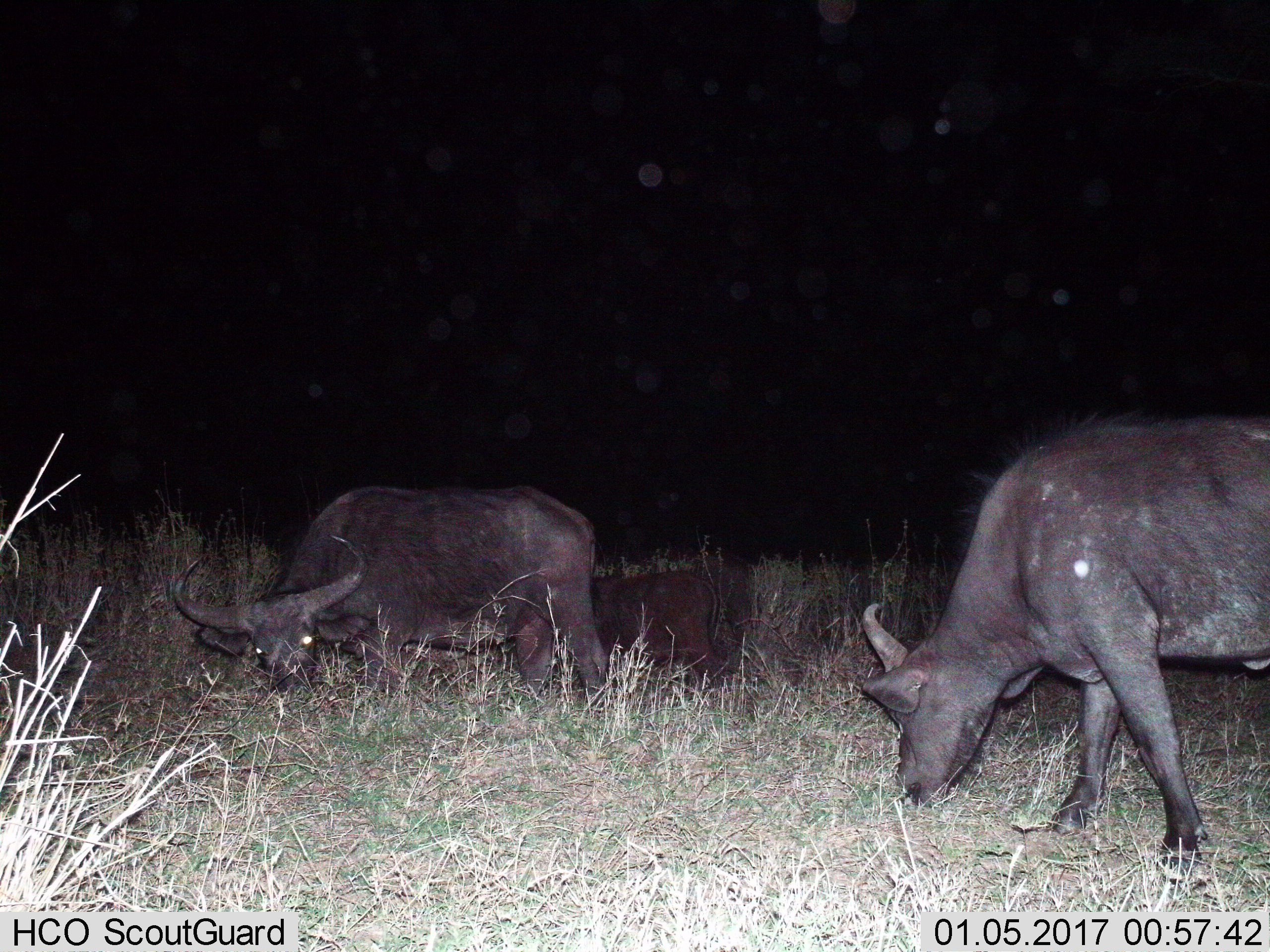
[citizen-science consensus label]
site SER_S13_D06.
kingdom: Animalia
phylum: Chordata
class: Mammalia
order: Artiodactyla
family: Bovidae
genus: Syncerus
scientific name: Syncerus caffer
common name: african buffalo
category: buffalo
Buffalo (african buffalo) (Syncerus caffer), count 3. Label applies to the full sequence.